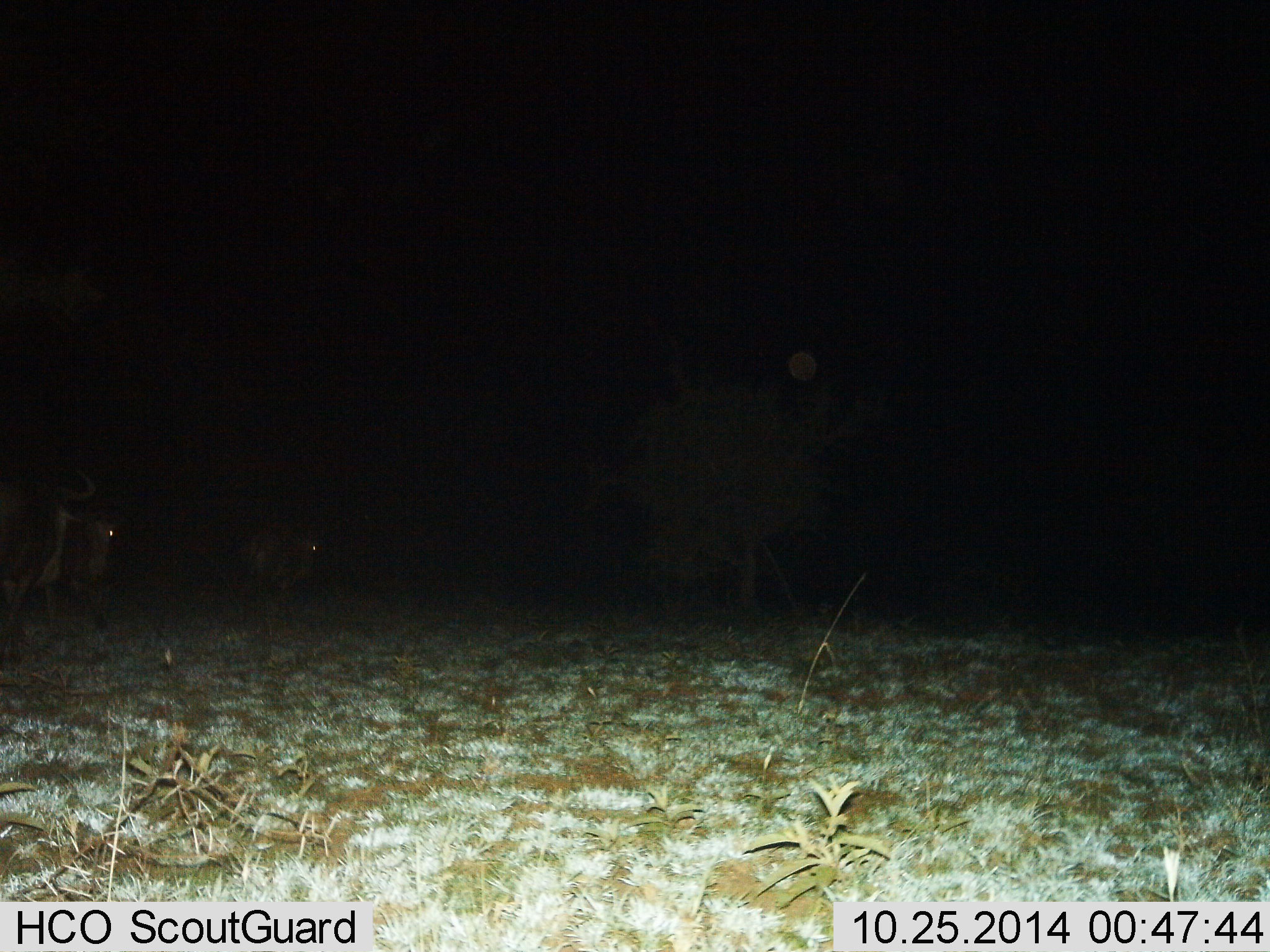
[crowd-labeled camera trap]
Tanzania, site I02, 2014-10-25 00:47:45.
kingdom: Animalia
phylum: Chordata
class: Mammalia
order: Artiodactyla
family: Bovidae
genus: Connochaetes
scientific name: Connochaetes taurinus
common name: blue wildebeest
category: wildebeest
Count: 2.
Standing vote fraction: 50%.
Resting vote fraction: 0%.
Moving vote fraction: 50%.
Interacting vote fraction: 0%.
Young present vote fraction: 0%.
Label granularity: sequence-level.